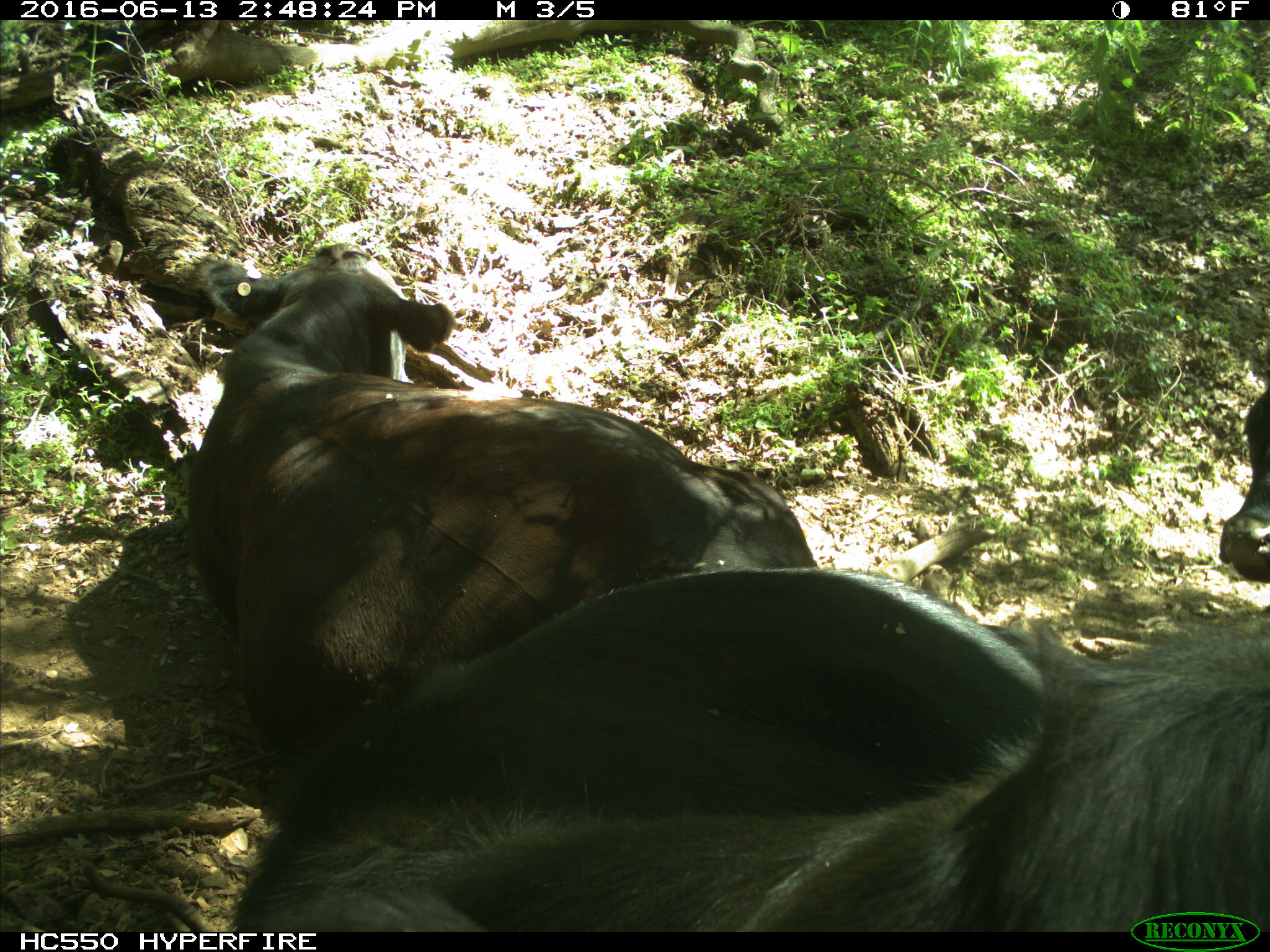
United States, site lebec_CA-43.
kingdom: Animalia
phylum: Chordata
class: Mammalia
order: Artiodactyla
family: Bovidae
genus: Bos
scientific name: Bos taurus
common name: domestic cow